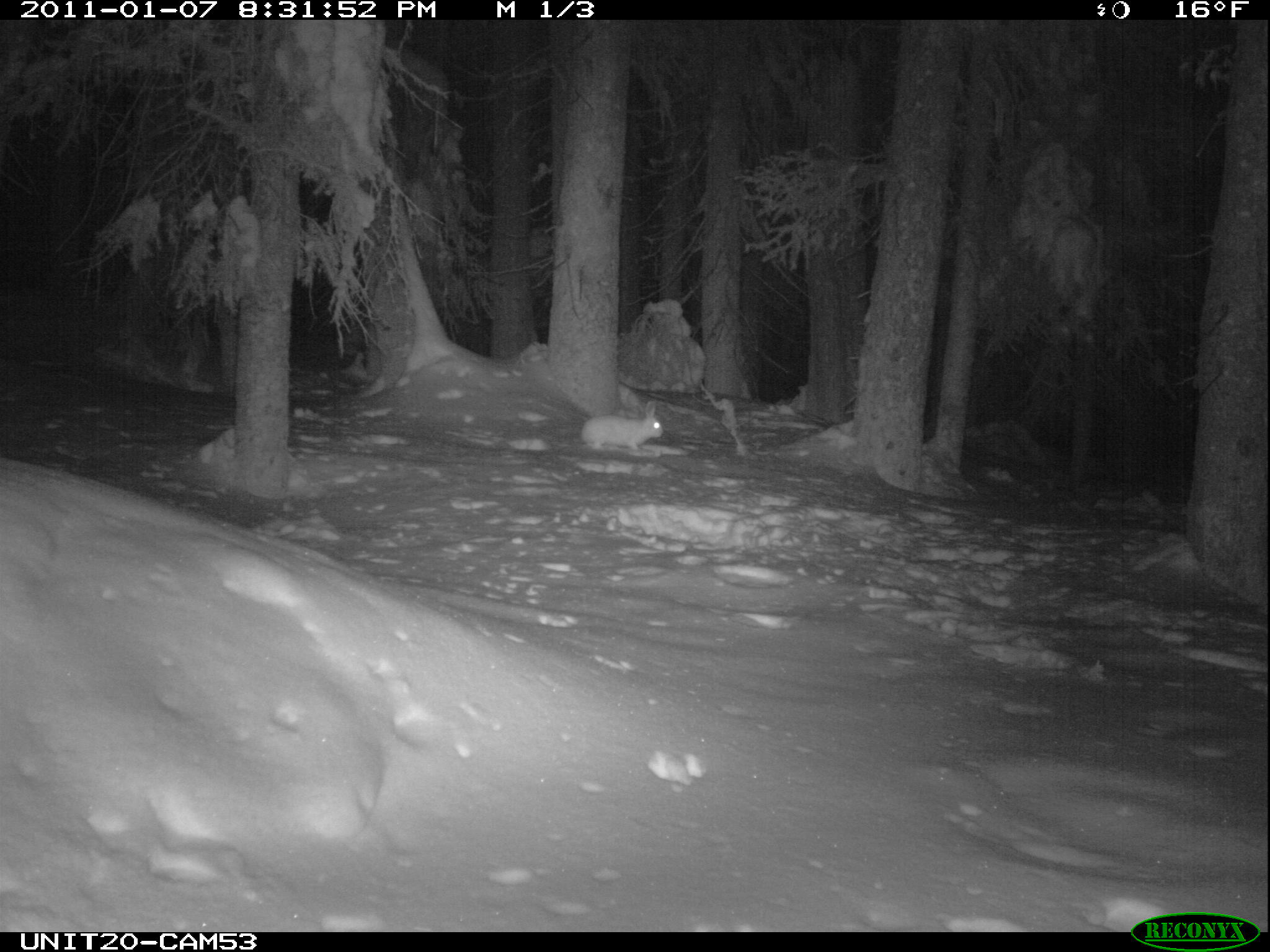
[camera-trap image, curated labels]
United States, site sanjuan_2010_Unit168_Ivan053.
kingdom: Animalia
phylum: Chordata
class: Mammalia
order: Lagomorpha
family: Leporidae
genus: Lepus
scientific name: Lepus americanus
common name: snowshoe hare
Lepus americanus (snowshoe hare).